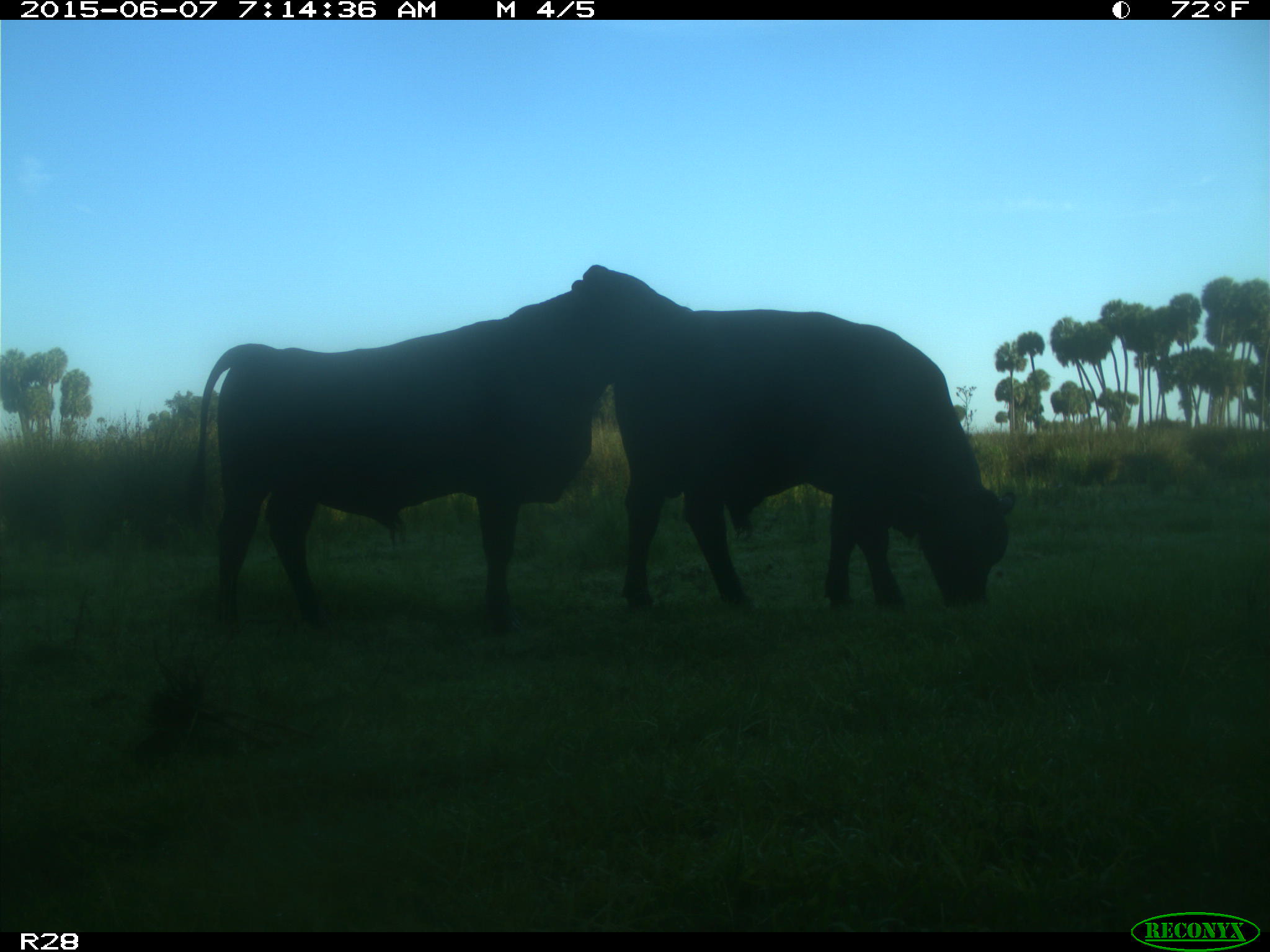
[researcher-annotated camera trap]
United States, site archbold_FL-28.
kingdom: Animalia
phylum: Chordata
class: Mammalia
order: Artiodactyla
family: Bovidae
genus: Bos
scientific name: Bos taurus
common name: domestic cow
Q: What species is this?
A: Bos taurus (domestic cow).